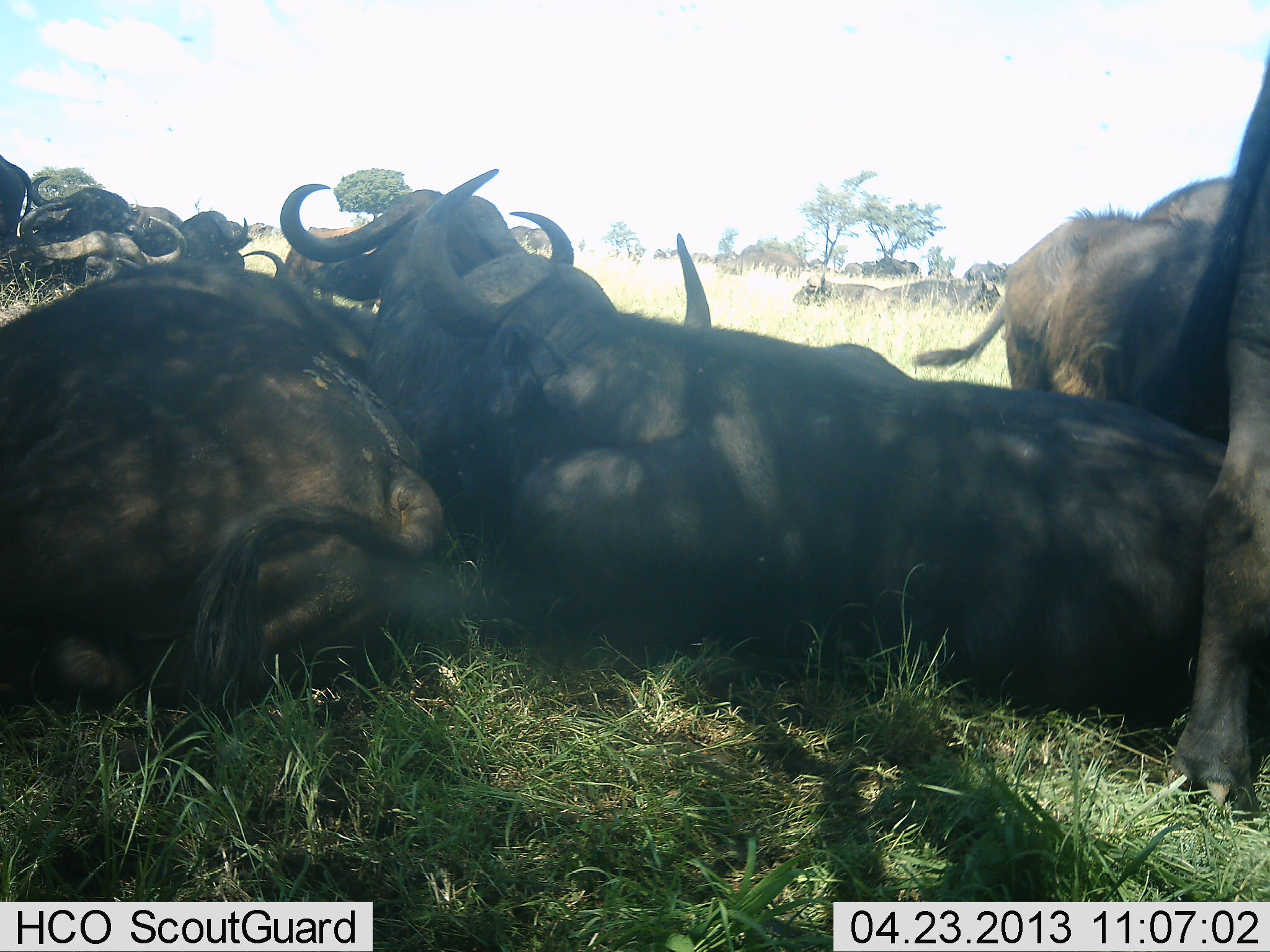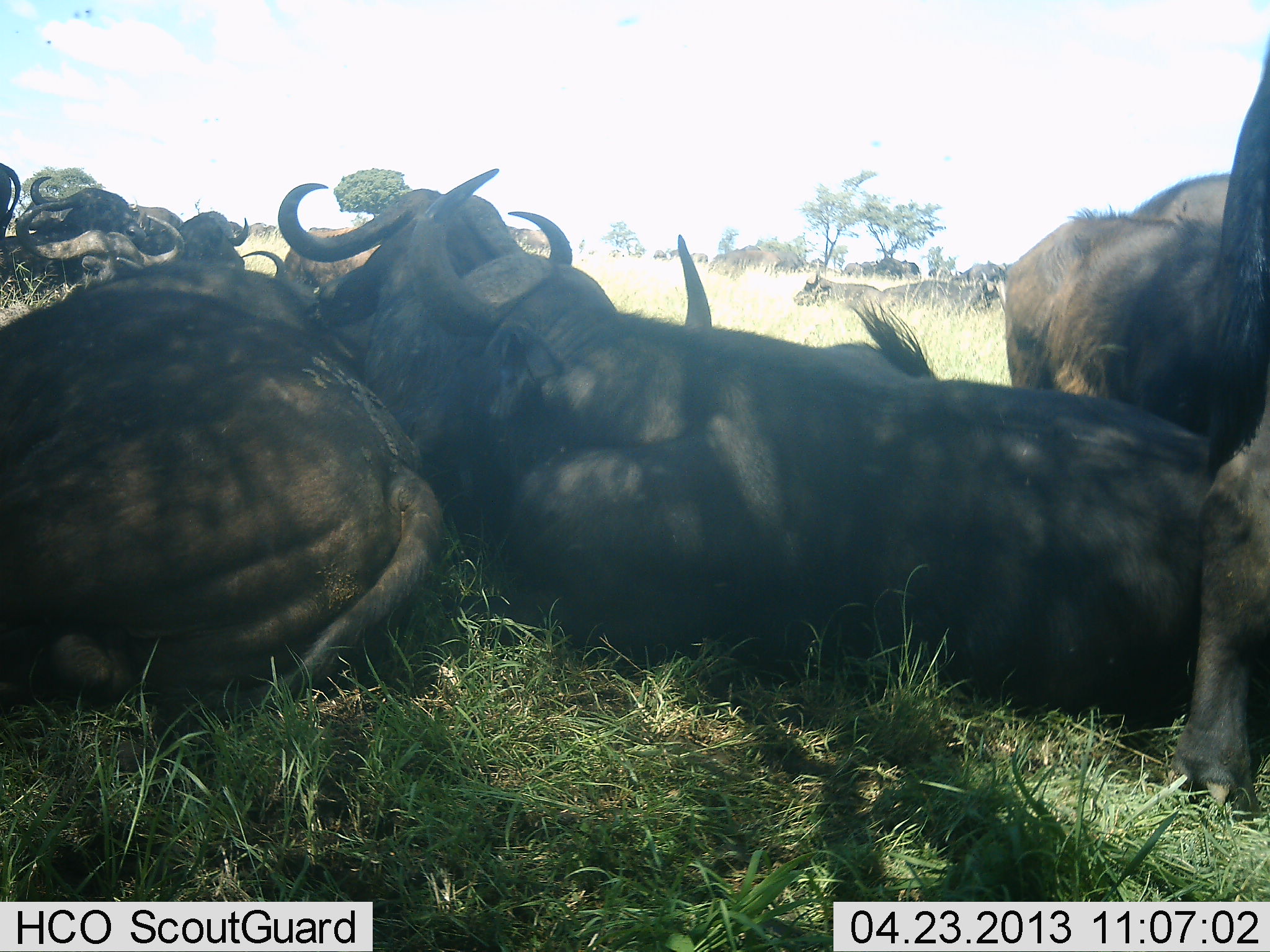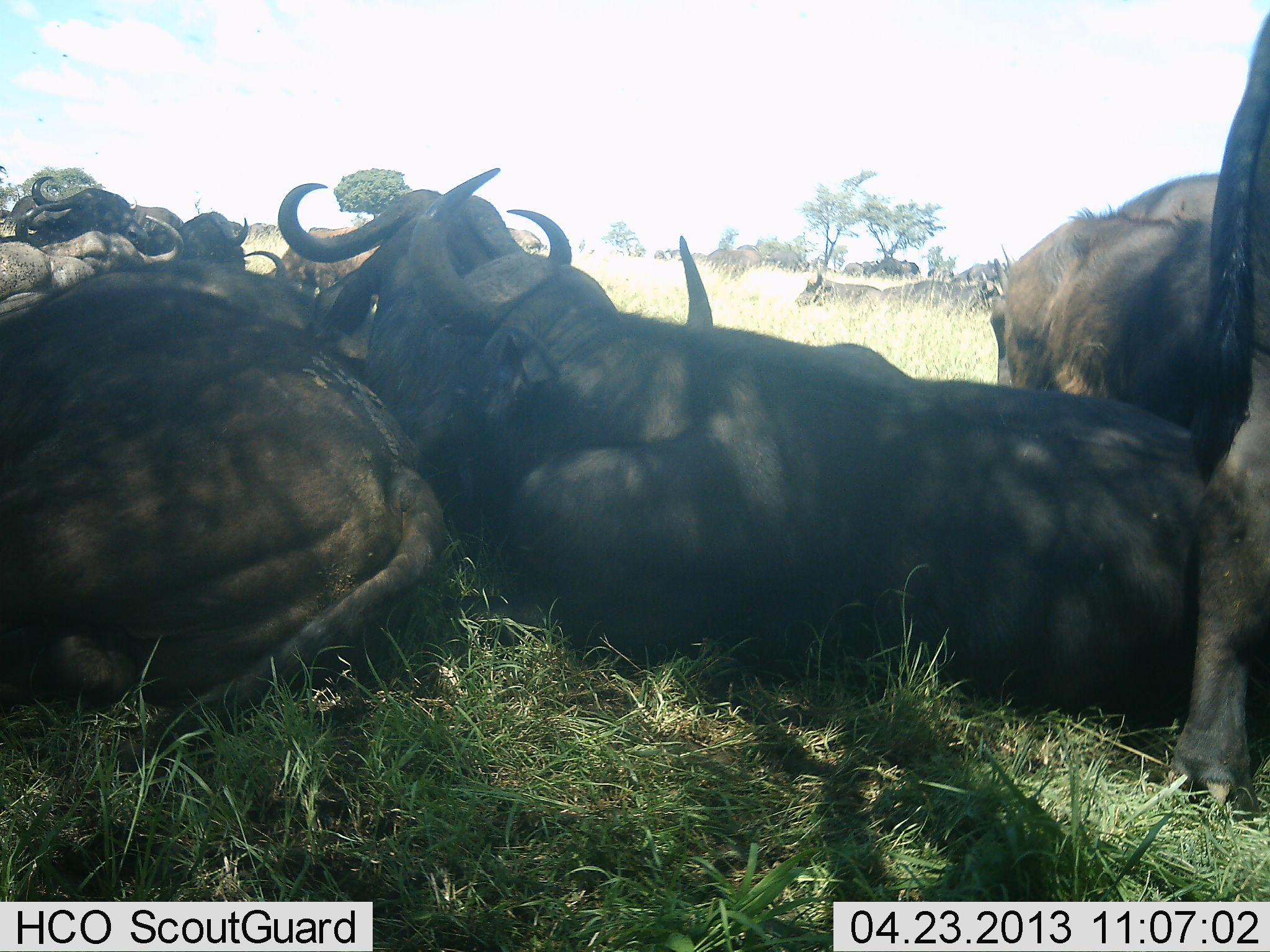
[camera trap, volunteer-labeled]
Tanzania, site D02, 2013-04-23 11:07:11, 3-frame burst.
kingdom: Animalia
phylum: Chordata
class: Mammalia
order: Artiodactyla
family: Bovidae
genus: Syncerus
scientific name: Syncerus caffer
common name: cape buffalo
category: buffalo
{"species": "buffalo (cape buffalo) (Syncerus caffer)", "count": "11-50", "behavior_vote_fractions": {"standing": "16%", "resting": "100%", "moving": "4%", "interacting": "4%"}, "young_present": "0%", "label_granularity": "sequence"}